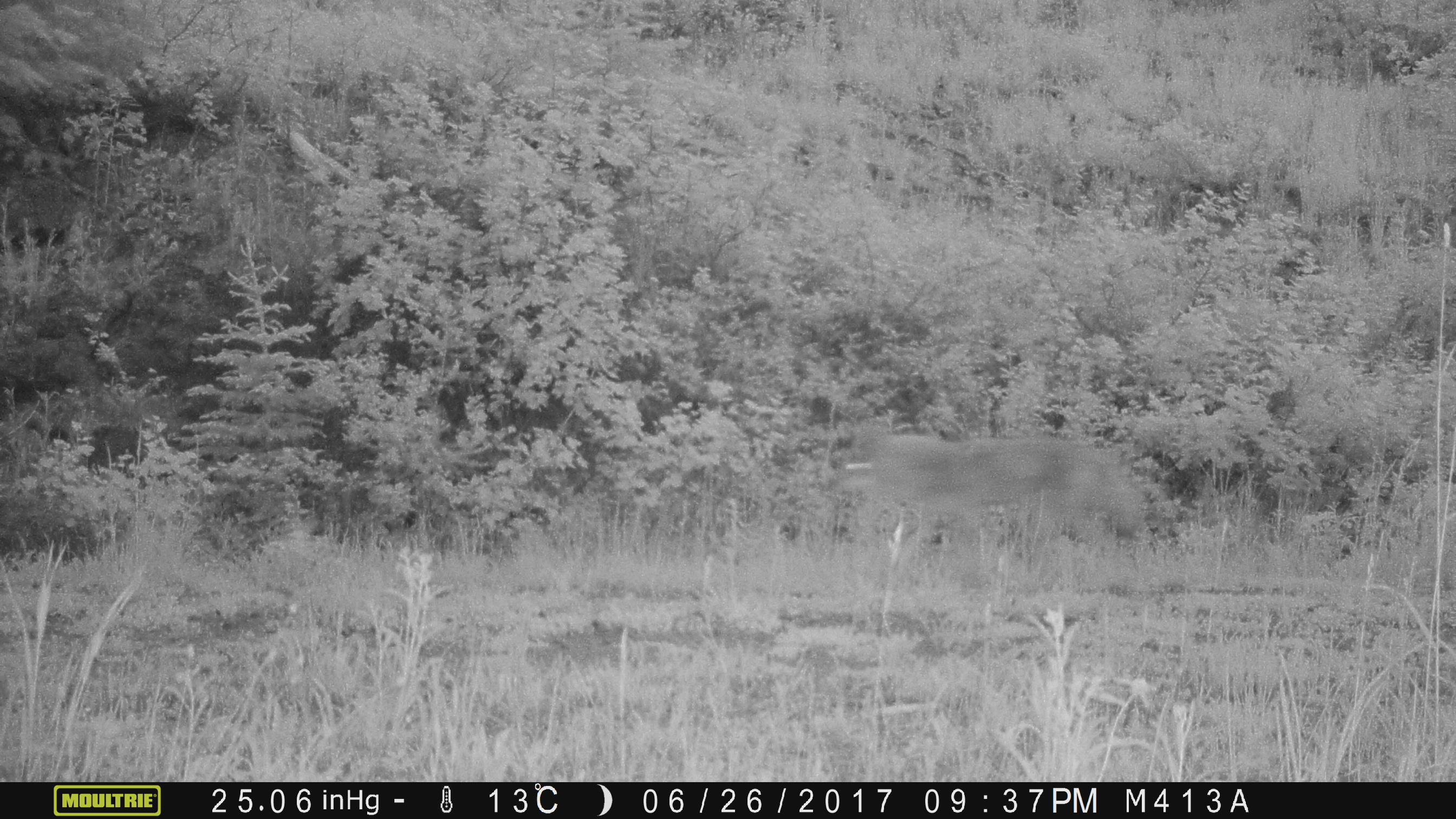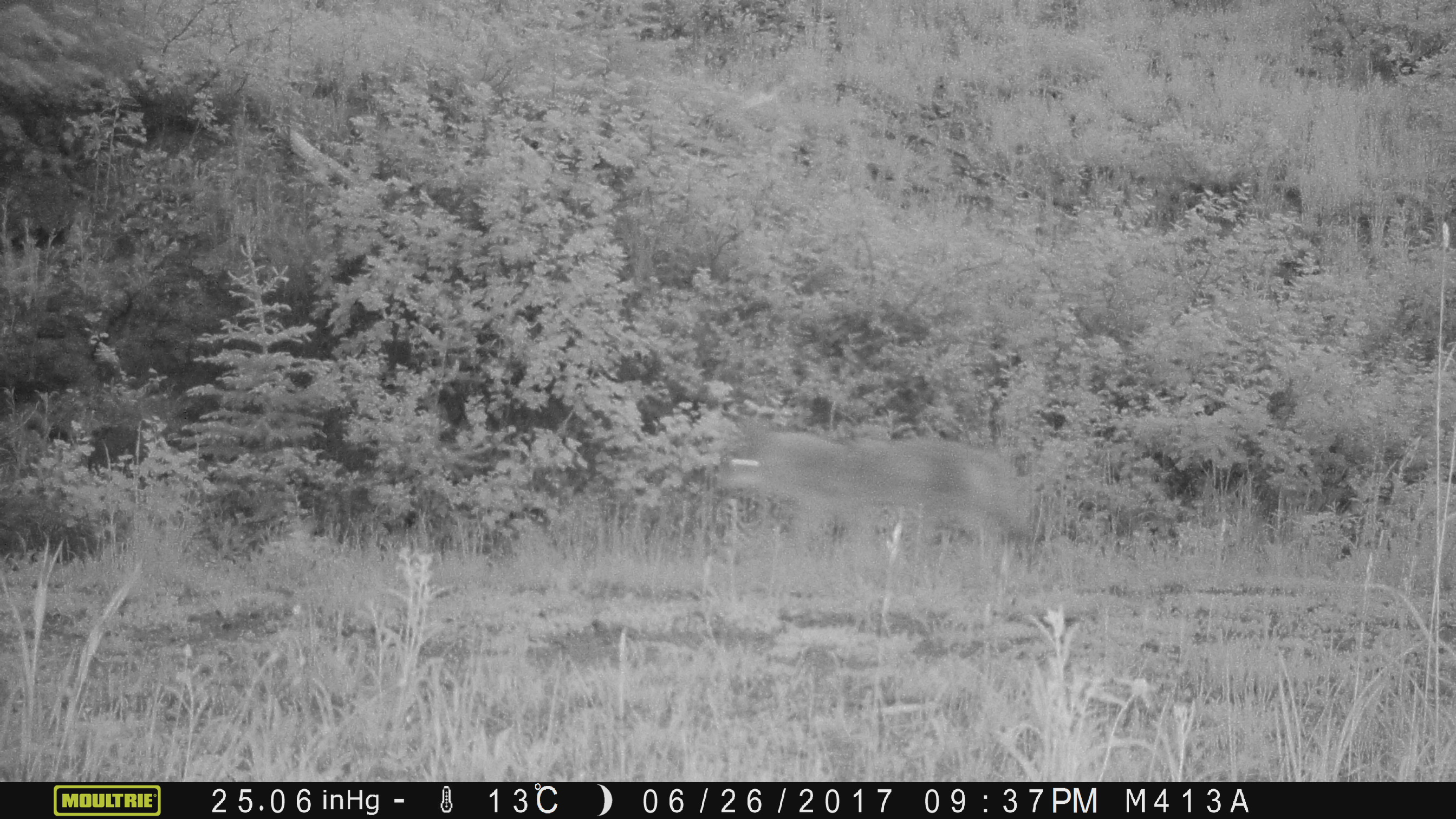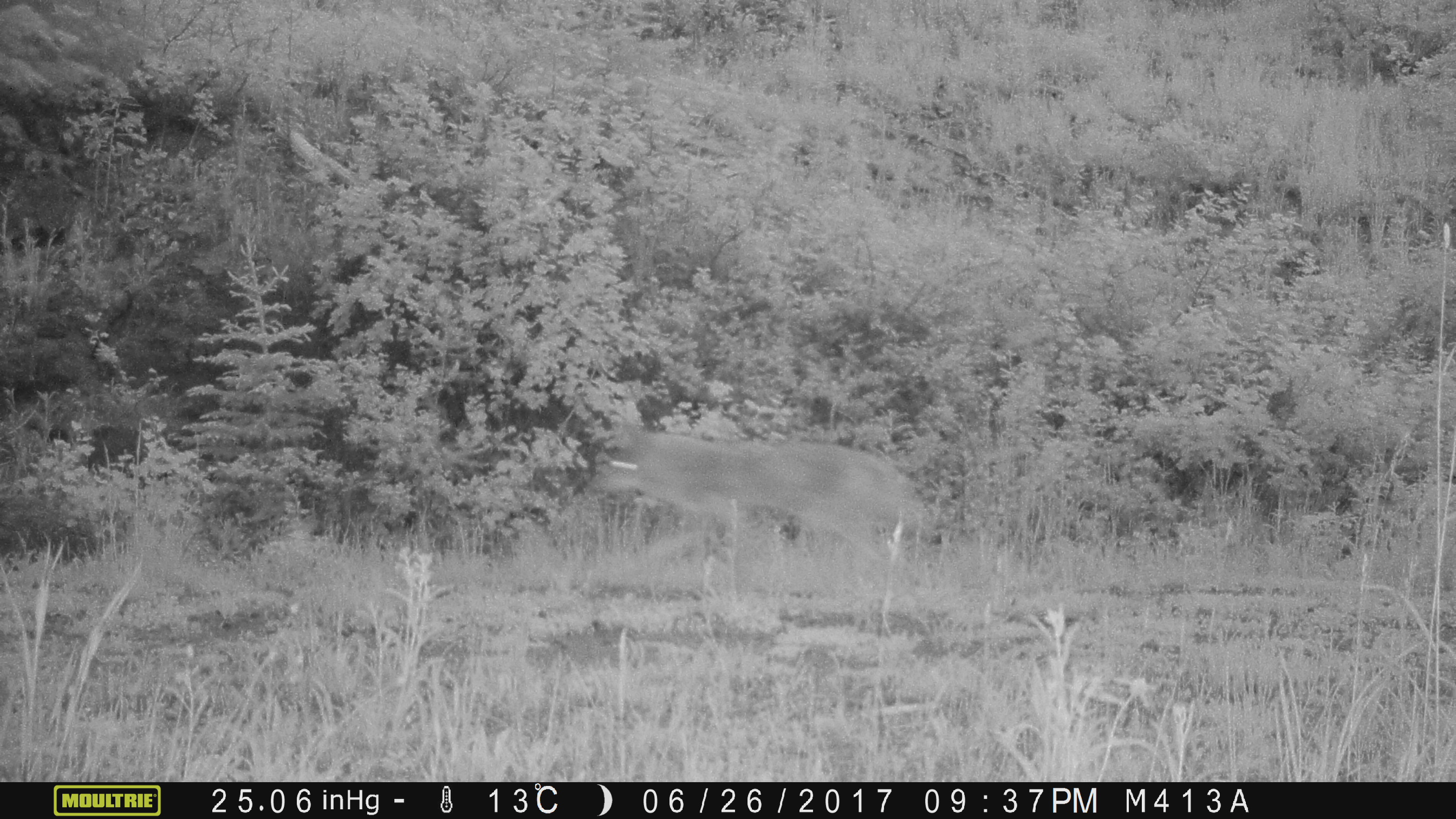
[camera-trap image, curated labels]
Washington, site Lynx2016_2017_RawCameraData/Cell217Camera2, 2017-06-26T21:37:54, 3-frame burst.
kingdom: Animalia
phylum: Chordata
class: Mammalia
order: Carnivora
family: Canidae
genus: Canis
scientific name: Canis latrans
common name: coyote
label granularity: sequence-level